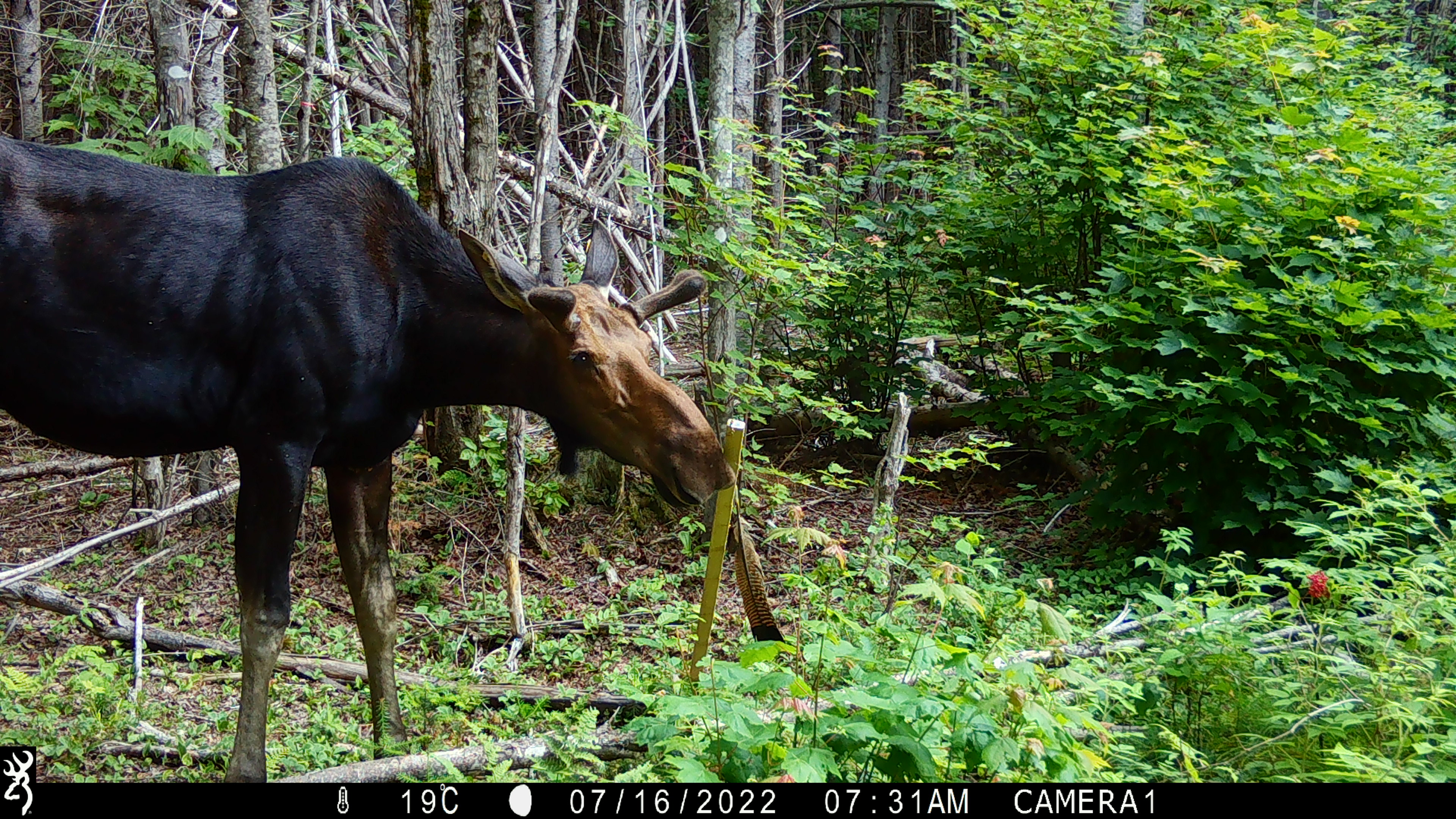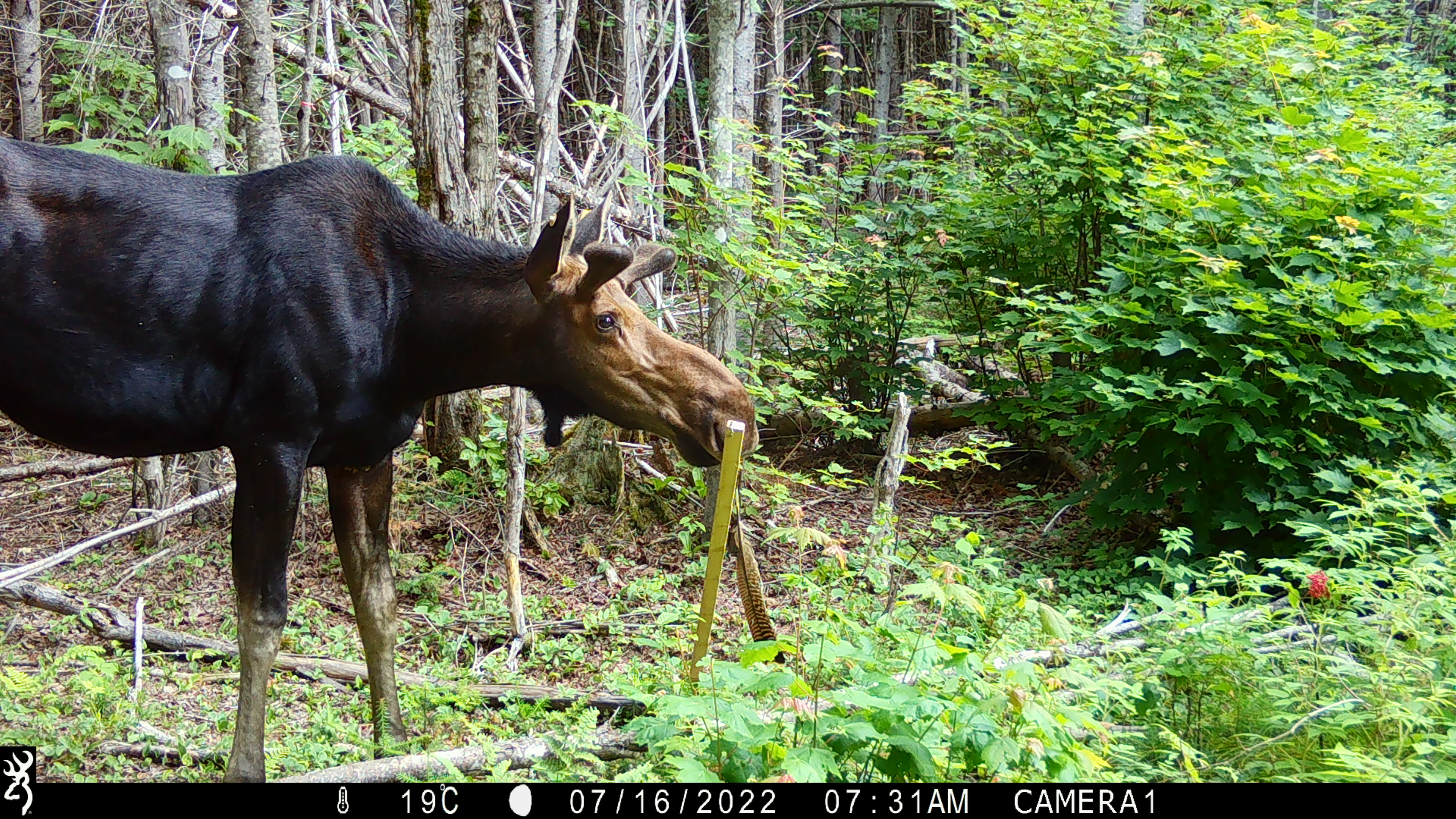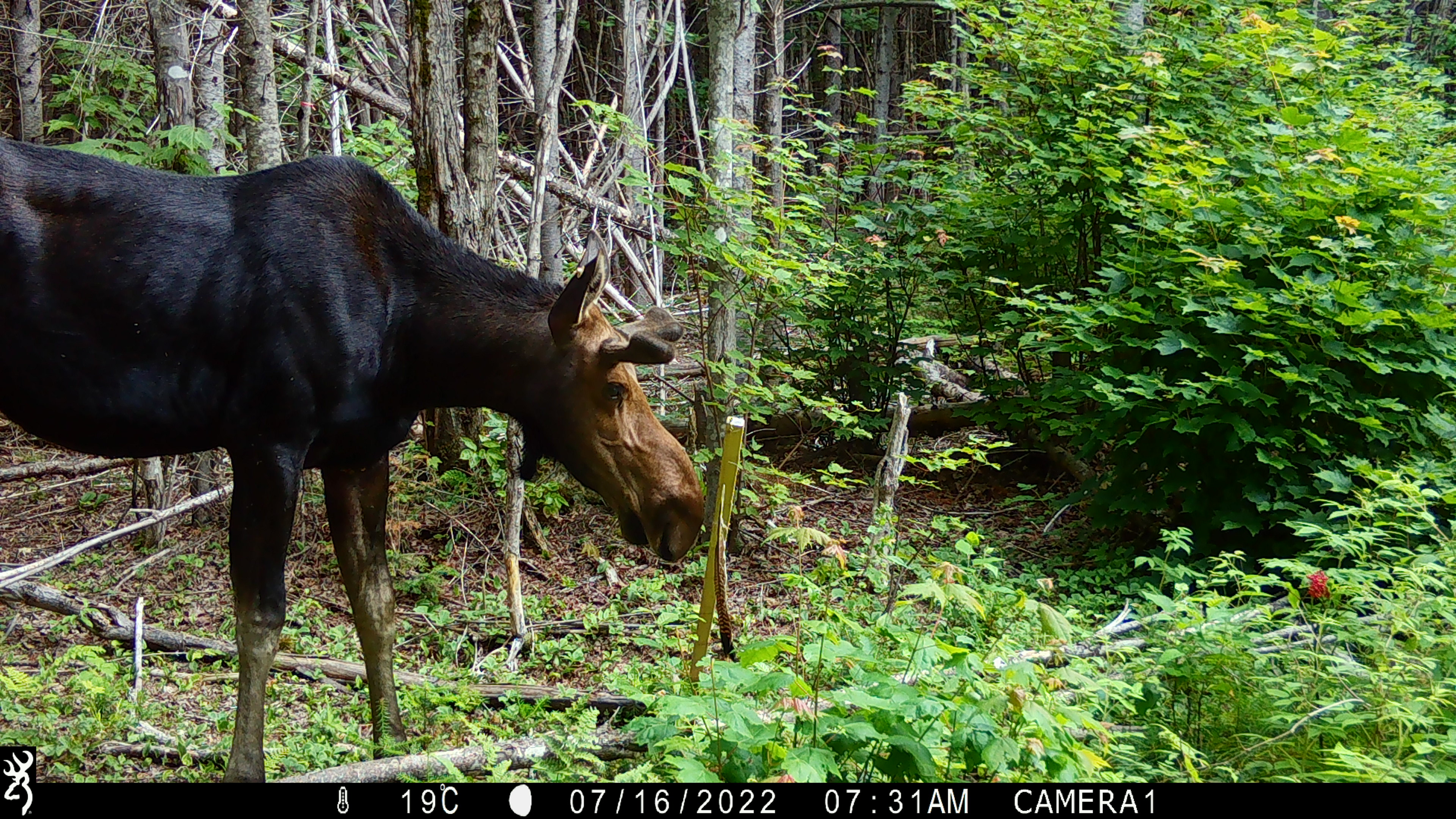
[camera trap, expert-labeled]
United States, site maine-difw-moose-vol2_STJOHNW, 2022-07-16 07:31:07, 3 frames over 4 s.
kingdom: Animalia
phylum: Chordata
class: Mammalia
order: Artiodactyla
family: Cervidae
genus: Alces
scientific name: Alces alces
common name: moose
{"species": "moose (Alces alces)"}